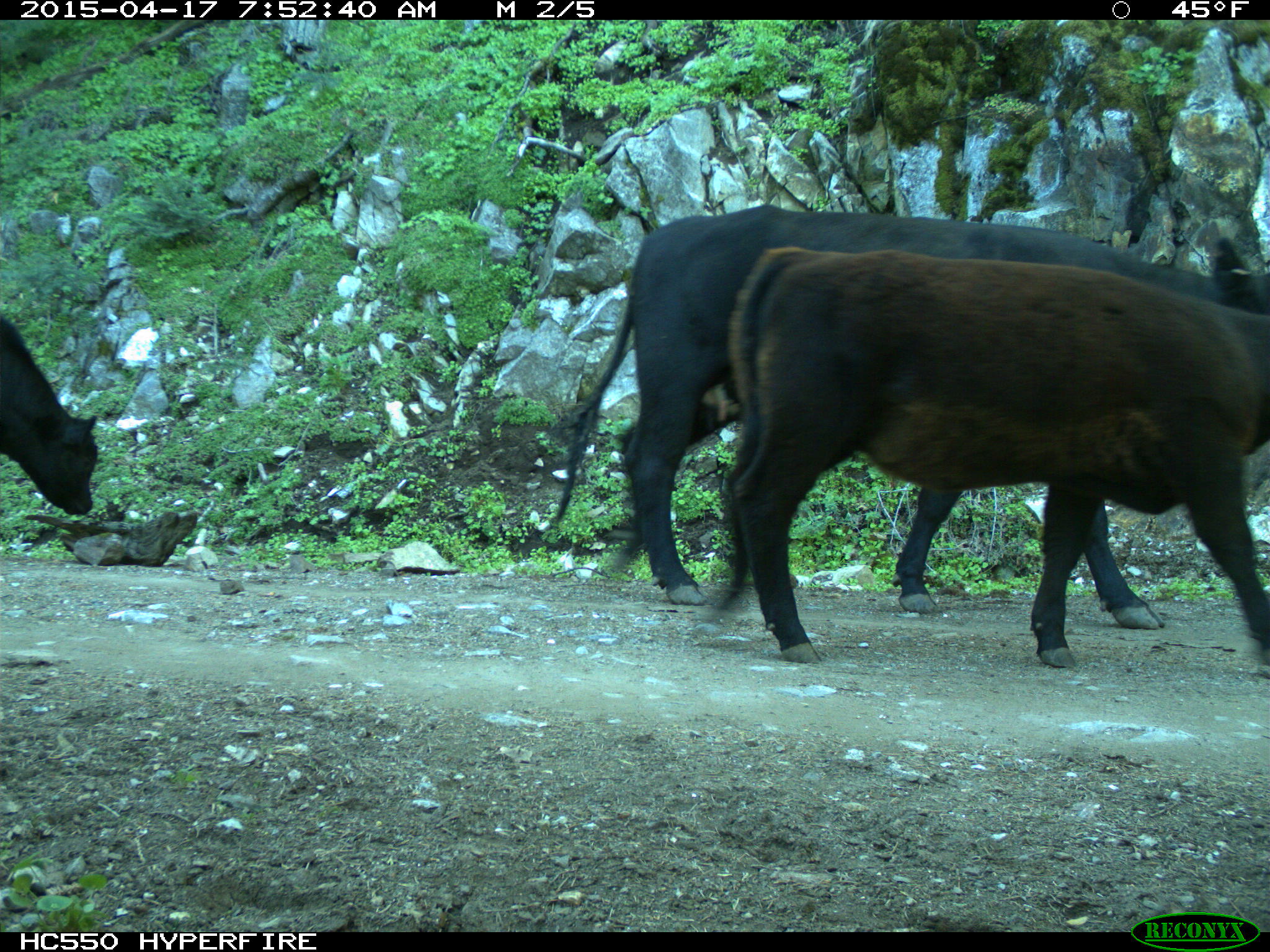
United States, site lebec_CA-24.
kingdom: Animalia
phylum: Chordata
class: Mammalia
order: Artiodactyla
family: Bovidae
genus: Bos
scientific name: Bos taurus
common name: domestic cow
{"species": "Bos taurus (domestic cow)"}